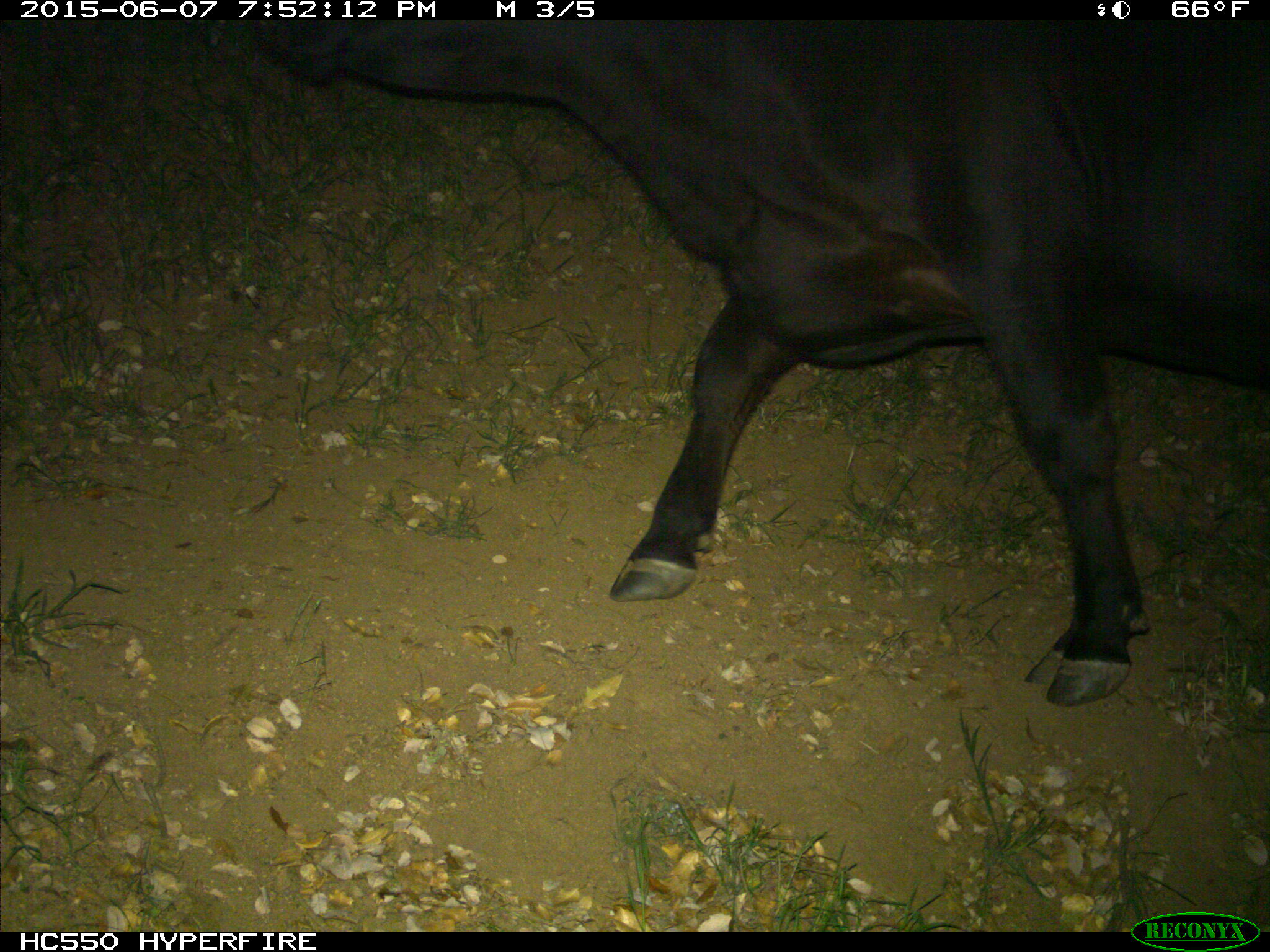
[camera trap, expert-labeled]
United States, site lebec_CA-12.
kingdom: Animalia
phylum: Chordata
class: Mammalia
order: Artiodactyla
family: Bovidae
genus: Bos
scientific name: Bos taurus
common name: domestic cow